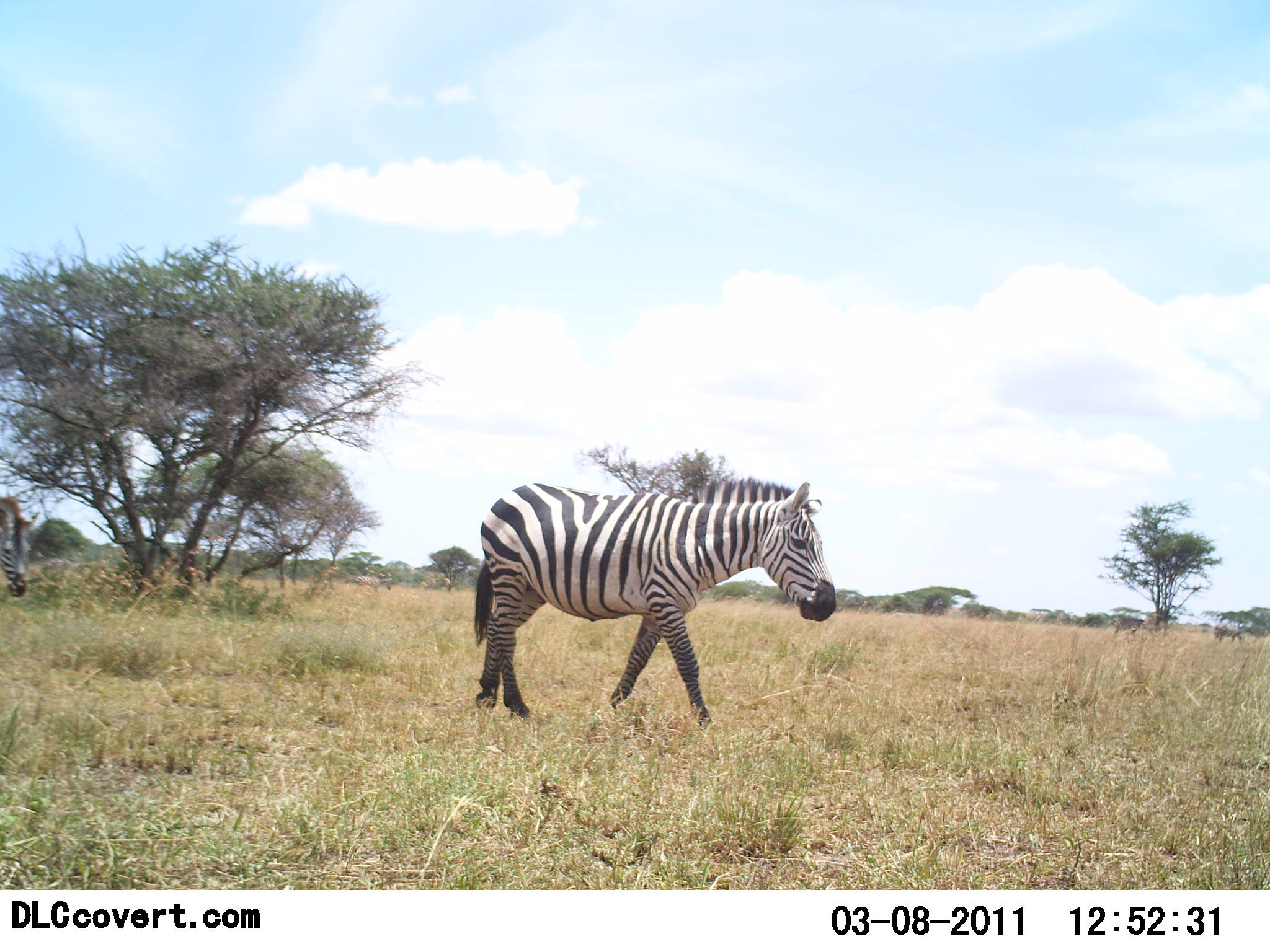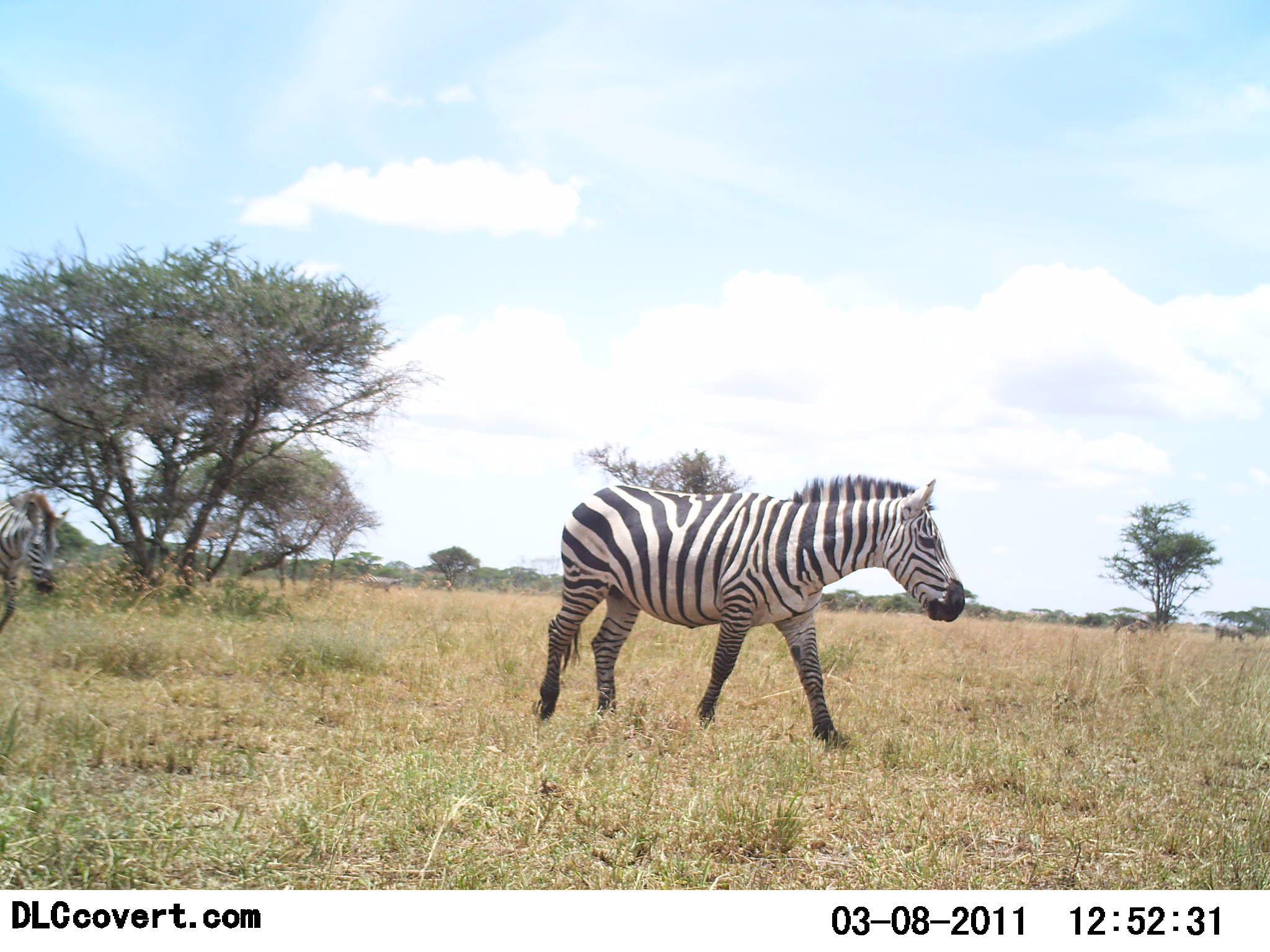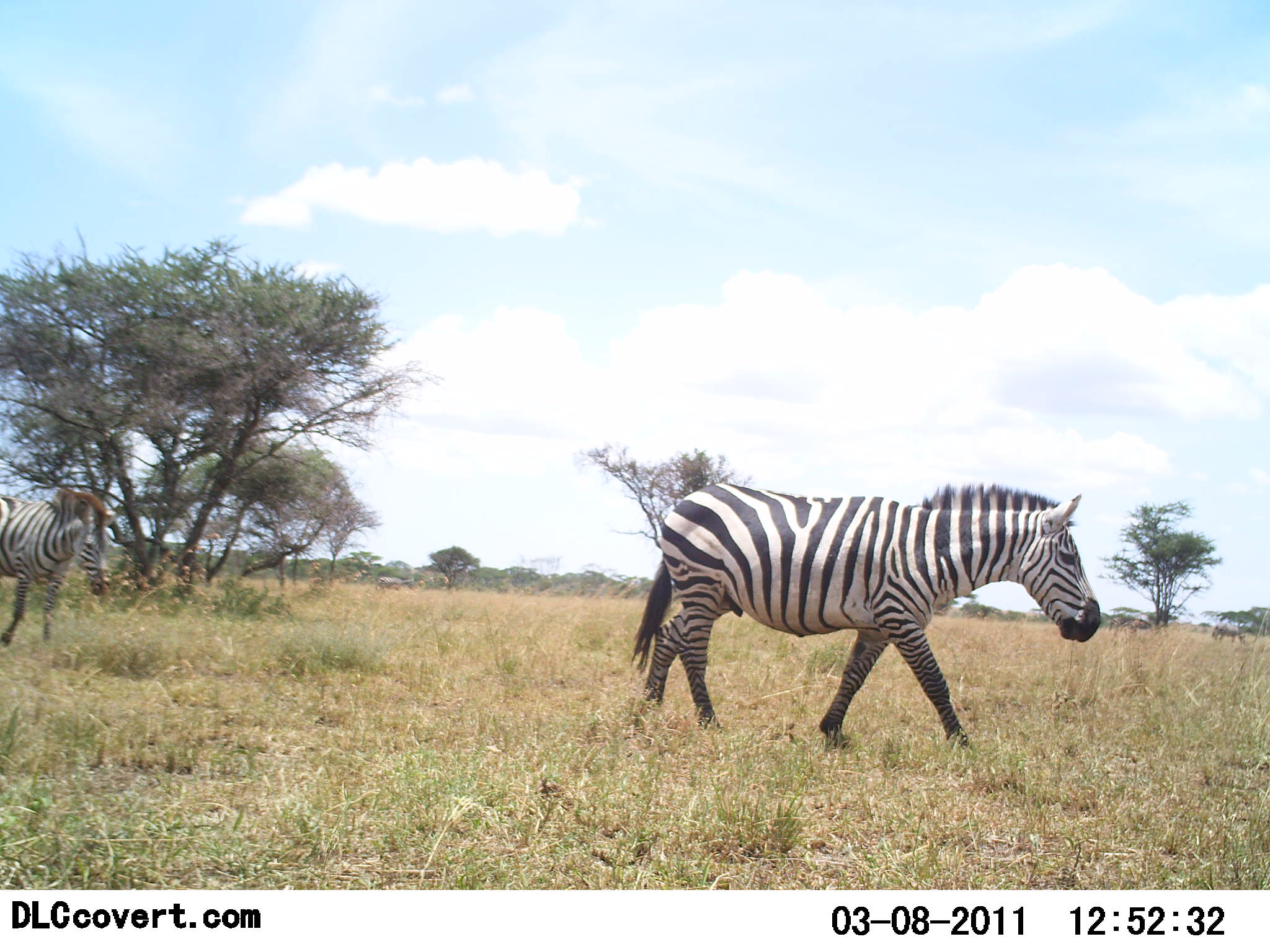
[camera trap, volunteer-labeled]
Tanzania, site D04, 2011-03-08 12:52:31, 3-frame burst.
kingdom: Animalia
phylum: Chordata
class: Mammalia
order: Perissodactyla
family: Equidae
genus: Equus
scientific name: Equus quagga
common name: plains zebra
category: zebra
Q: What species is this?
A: Zebra (plains zebra) (Equus quagga).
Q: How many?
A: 2.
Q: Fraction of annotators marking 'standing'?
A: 0%.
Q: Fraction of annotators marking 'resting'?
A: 0%.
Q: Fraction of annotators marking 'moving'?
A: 100%.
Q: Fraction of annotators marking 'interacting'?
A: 0%.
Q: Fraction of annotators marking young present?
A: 0%.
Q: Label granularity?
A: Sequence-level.